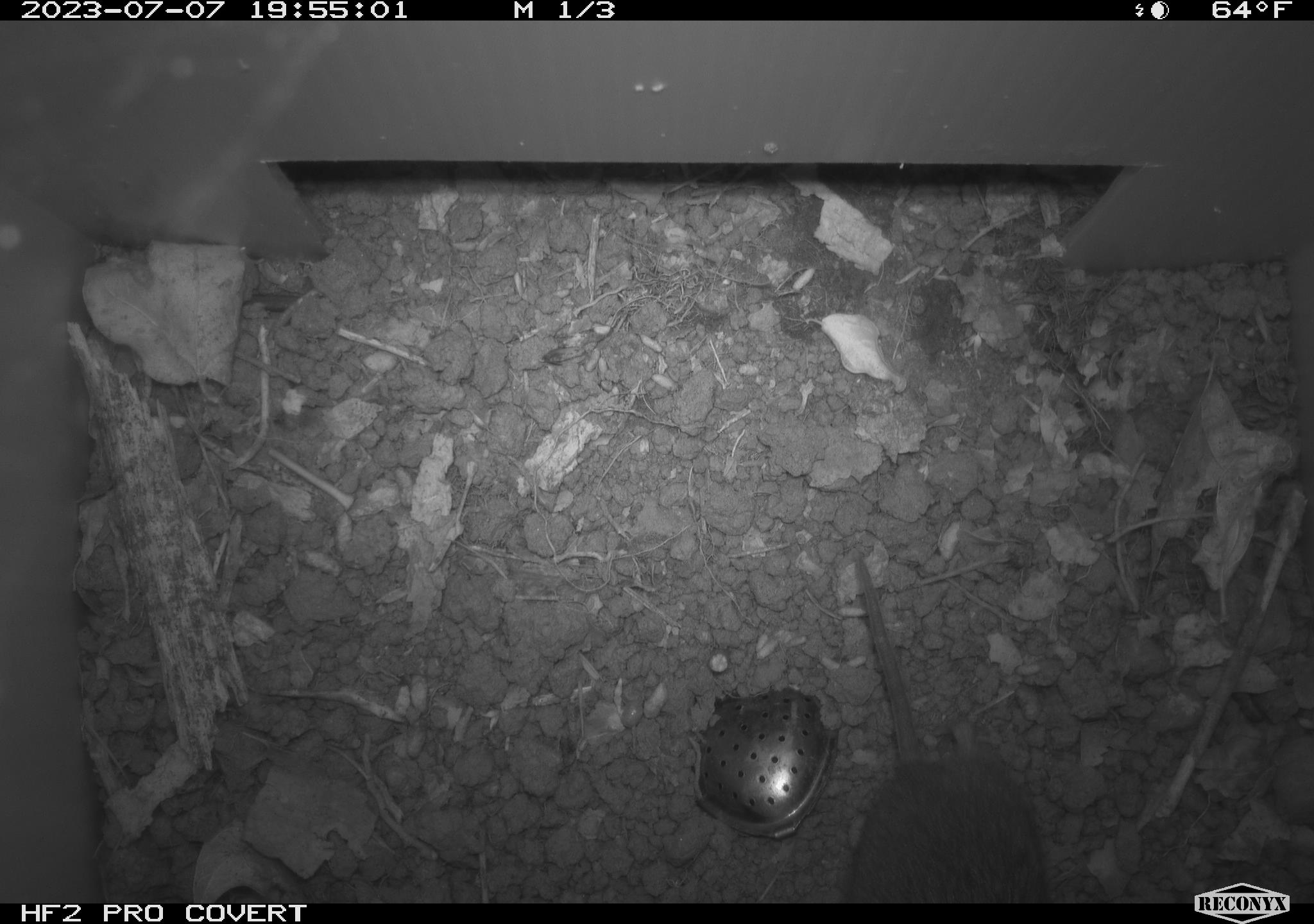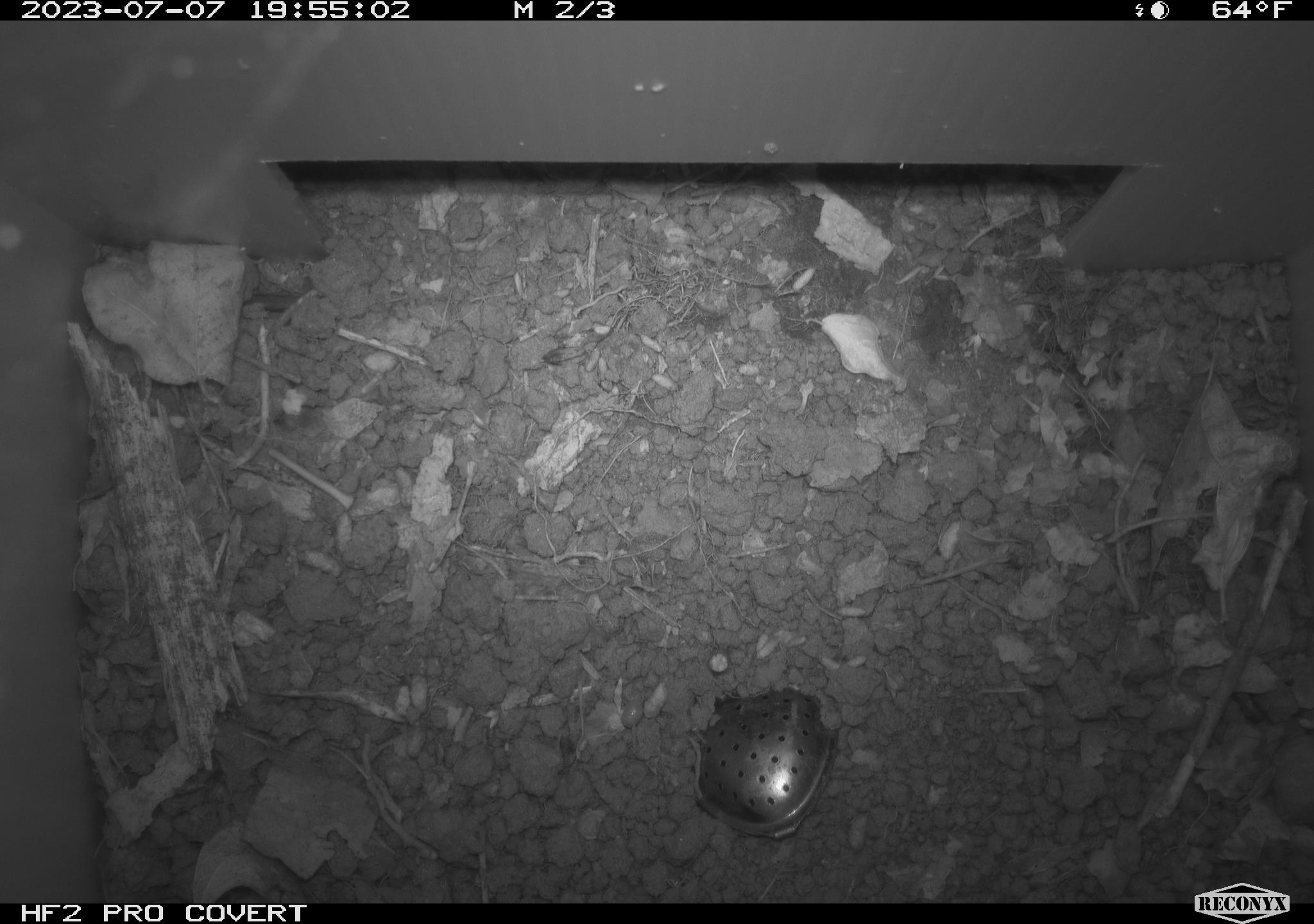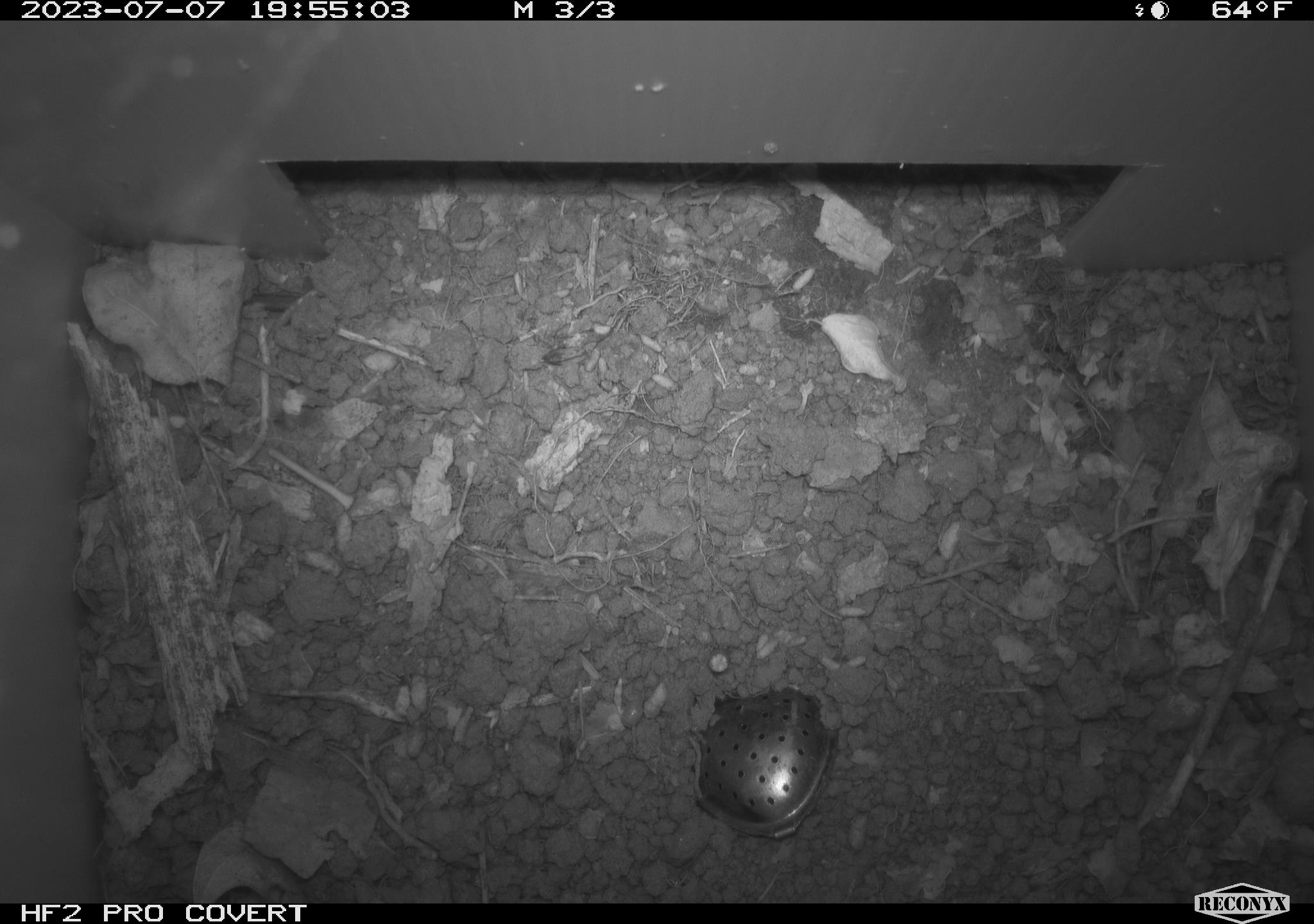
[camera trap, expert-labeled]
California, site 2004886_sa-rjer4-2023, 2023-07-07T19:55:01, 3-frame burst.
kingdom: Animalia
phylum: Chordata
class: Mammalia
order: Rodentia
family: Cricetidae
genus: Microtus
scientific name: Microtus californicus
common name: california vole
California vole (Microtus californicus).